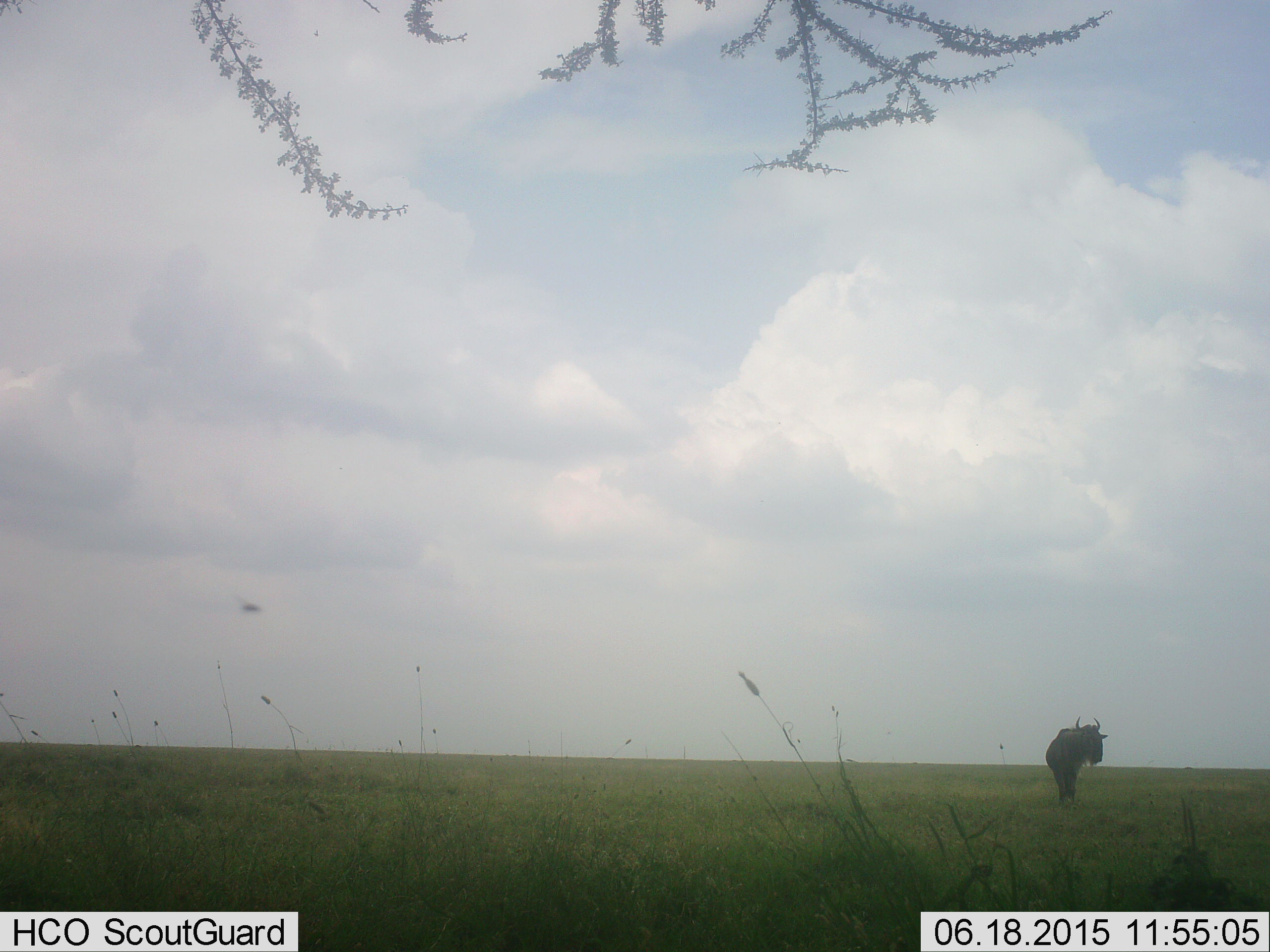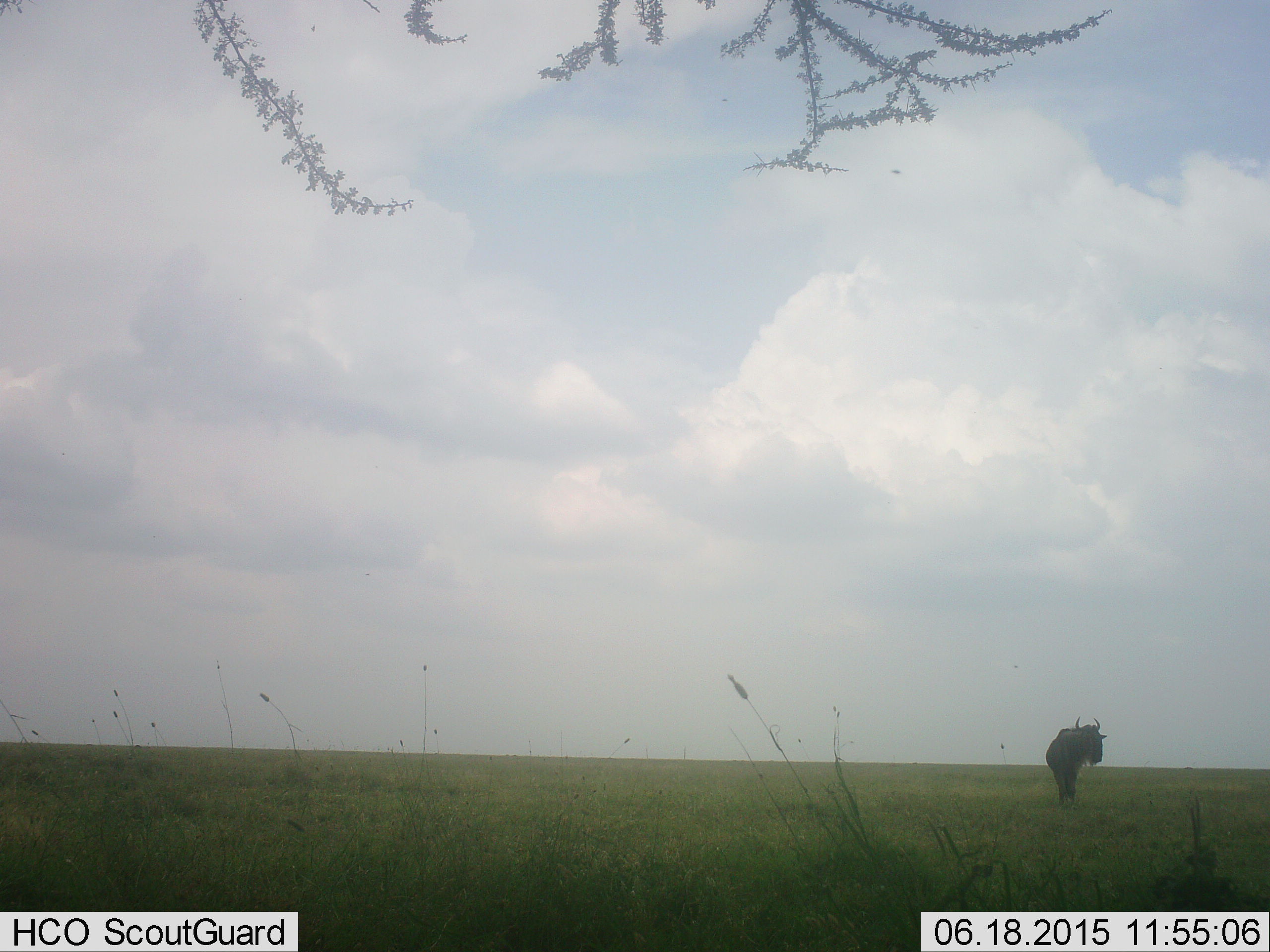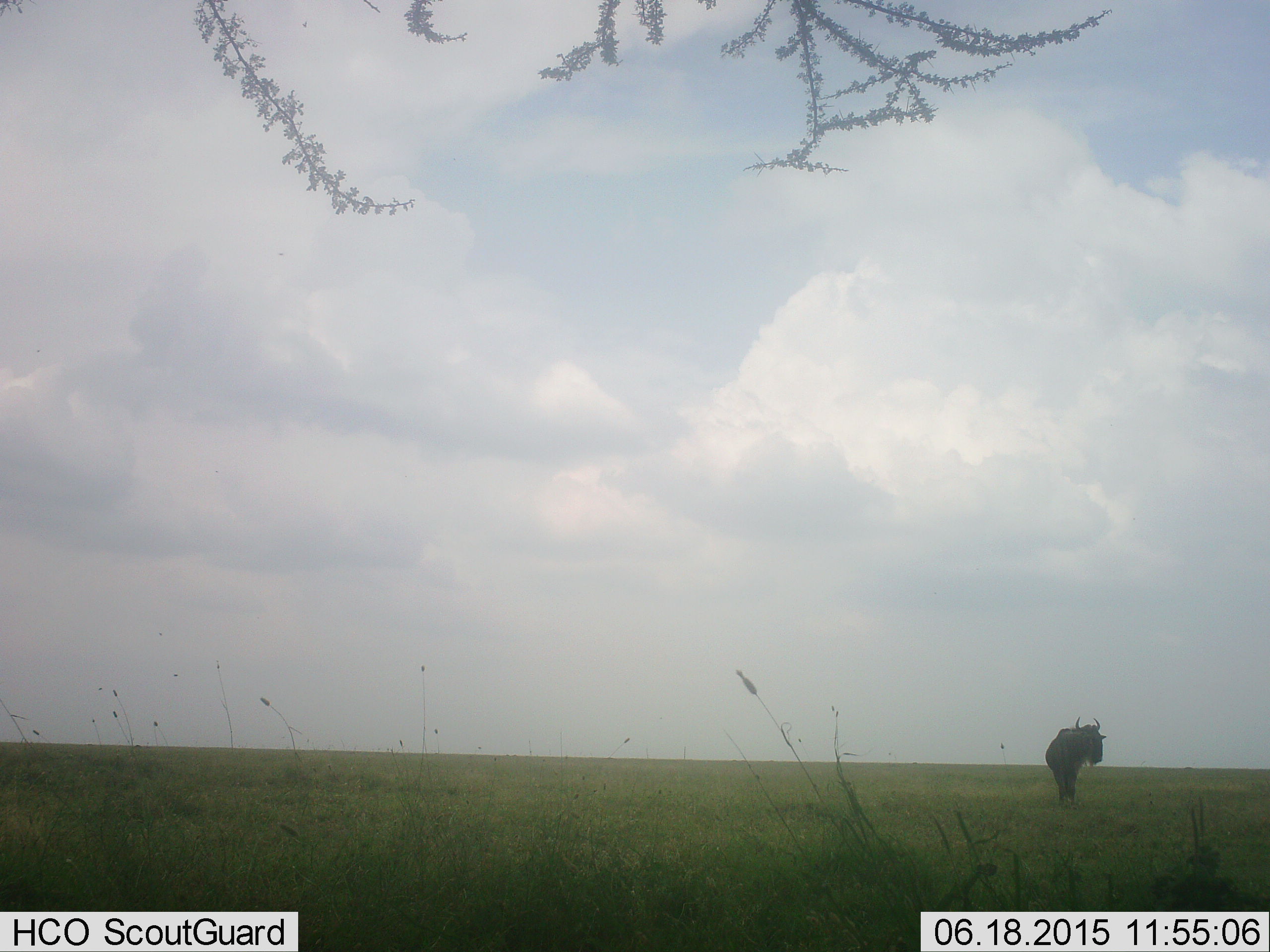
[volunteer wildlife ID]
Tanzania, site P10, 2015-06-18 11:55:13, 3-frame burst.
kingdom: Animalia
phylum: Chordata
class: Mammalia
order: Artiodactyla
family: Bovidae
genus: Connochaetes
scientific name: Connochaetes taurinus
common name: blue wildebeest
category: wildebeest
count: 1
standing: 100%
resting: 0%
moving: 8%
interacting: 0%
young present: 0%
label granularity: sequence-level